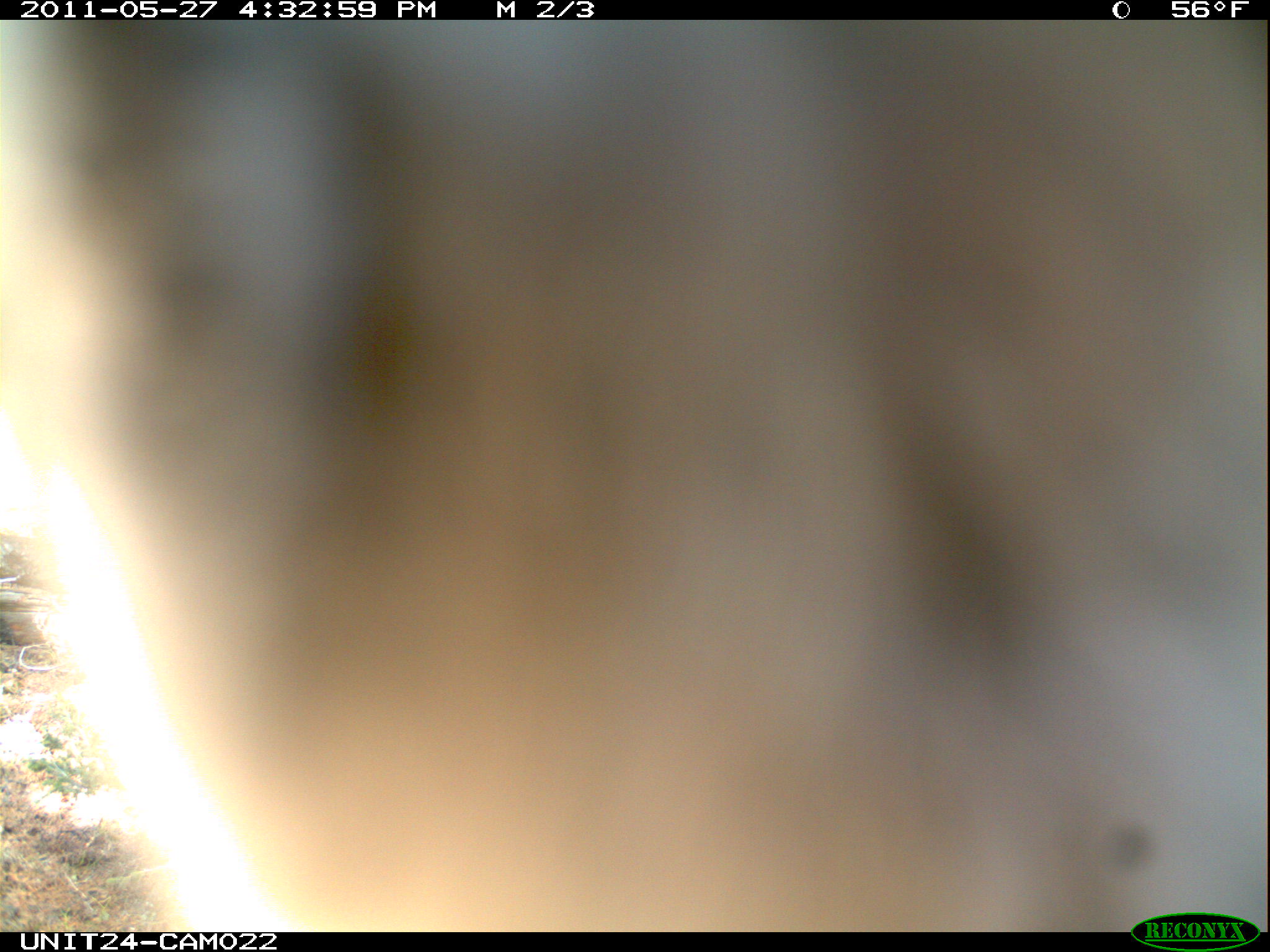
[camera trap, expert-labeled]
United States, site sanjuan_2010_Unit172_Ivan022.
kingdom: Animalia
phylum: Chordata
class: Aves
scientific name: Aves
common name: birds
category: unidentified bird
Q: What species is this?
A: Unidentified bird (birds) (Aves).